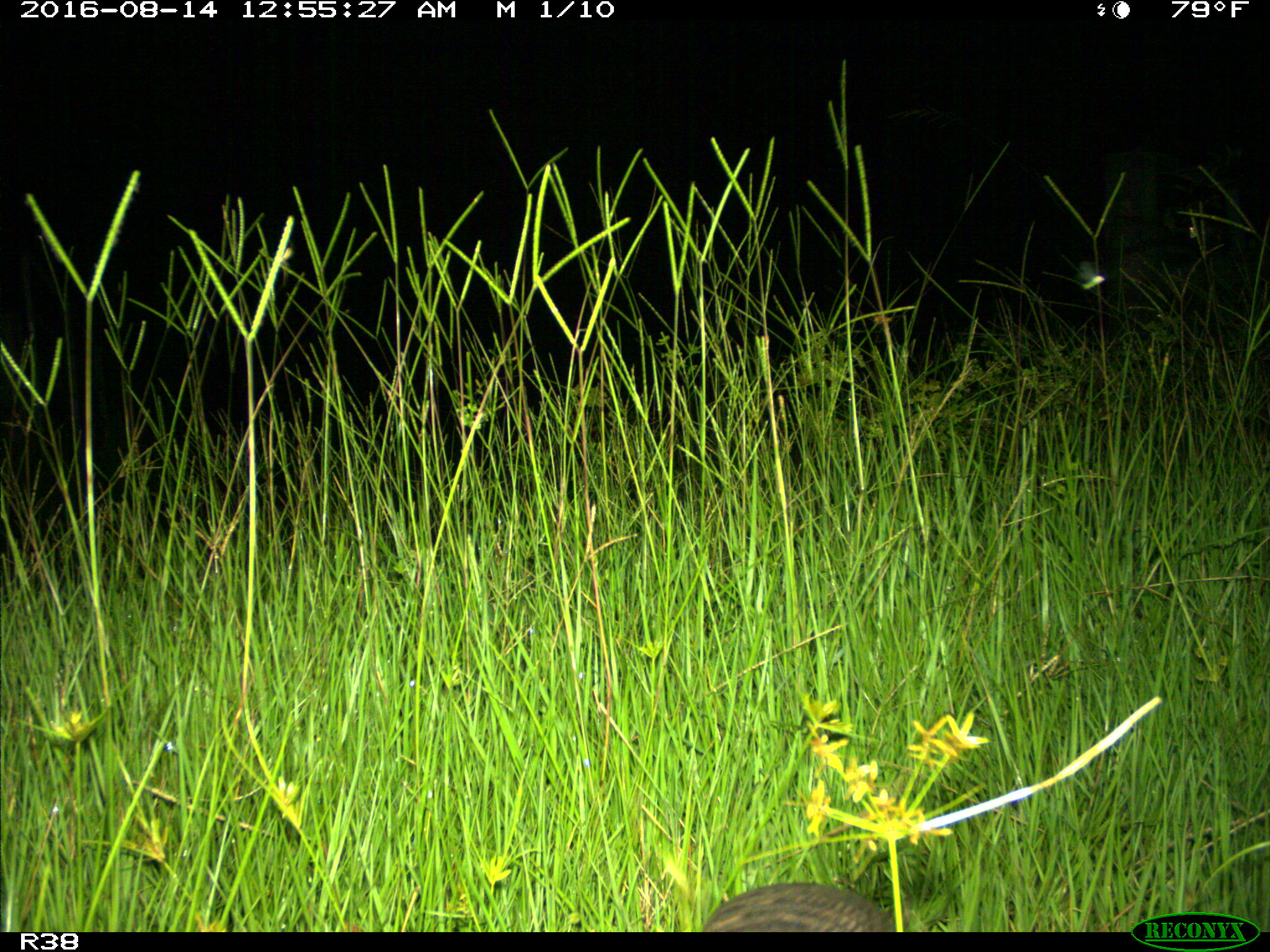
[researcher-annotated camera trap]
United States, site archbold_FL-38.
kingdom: Animalia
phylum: Chordata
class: Mammalia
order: Cingulata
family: Dasypodidae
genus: Dasypus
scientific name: Dasypus novemcinctus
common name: nine-banded armadillo